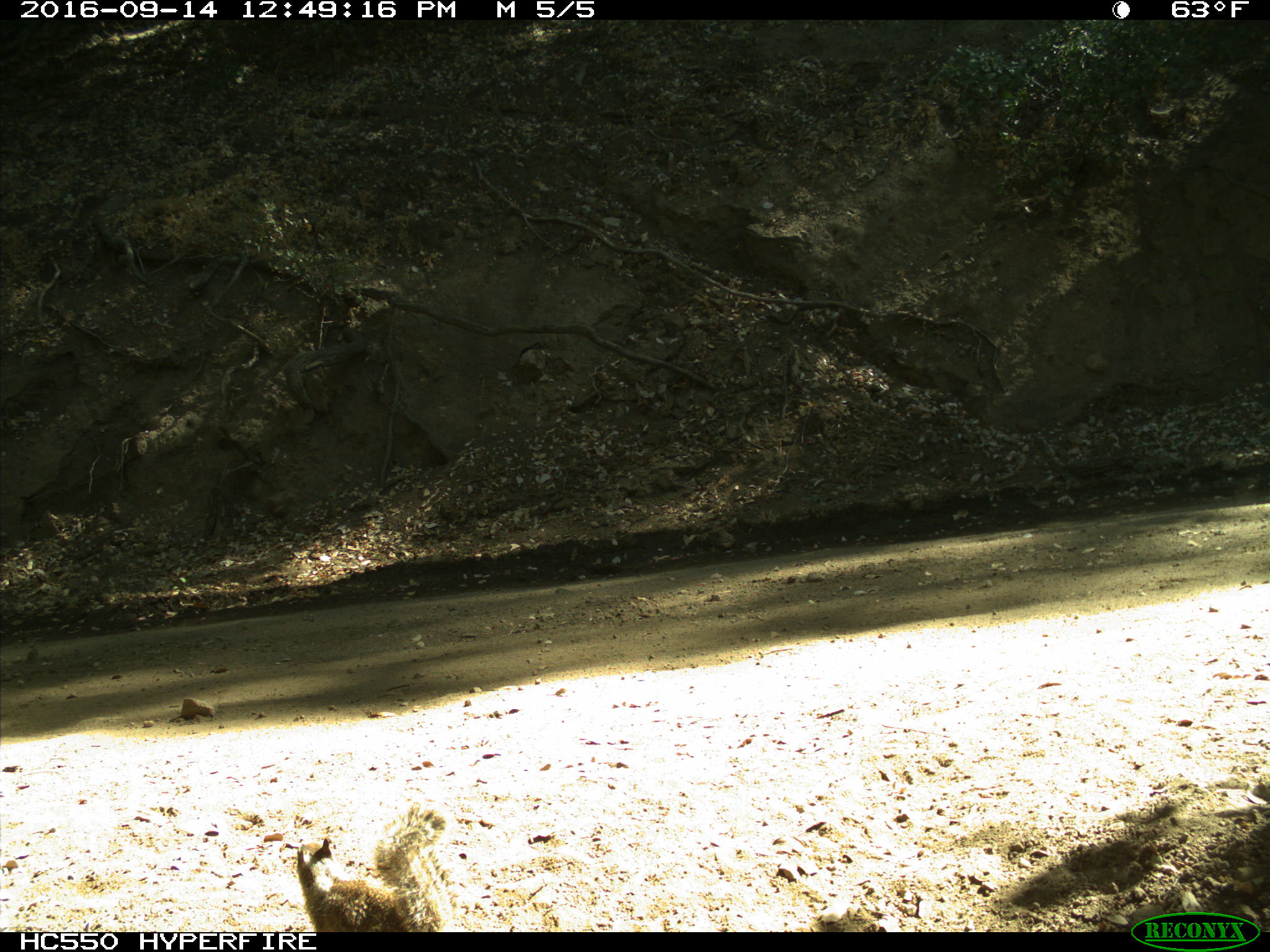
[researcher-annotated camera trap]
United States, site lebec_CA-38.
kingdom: Animalia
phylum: Chordata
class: Mammalia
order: Rodentia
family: Sciuridae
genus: Otospermophilus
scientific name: Otospermophilus beecheyi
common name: california ground squirrel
Otospermophilus beecheyi (california ground squirrel).